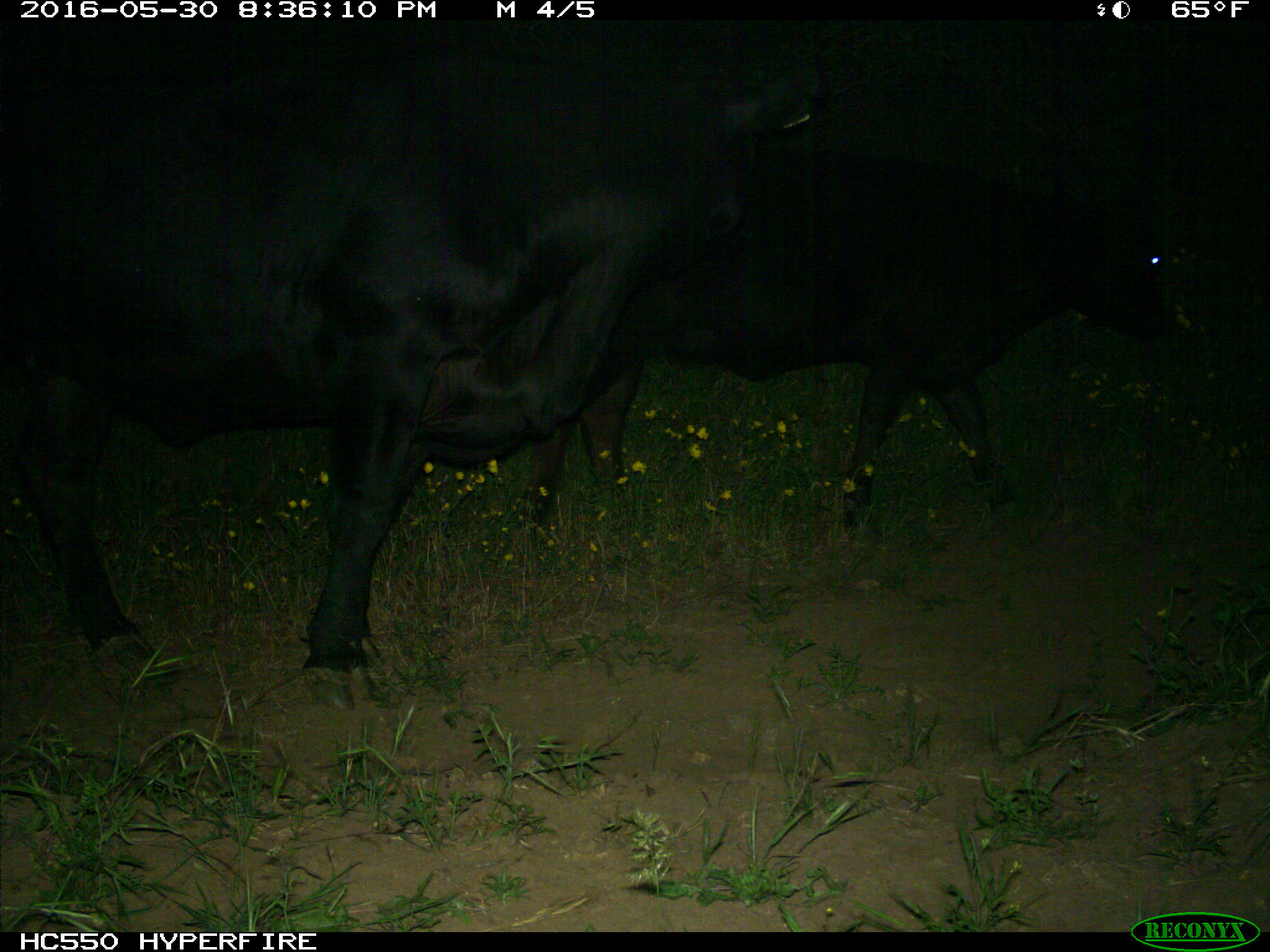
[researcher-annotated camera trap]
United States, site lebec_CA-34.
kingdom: Animalia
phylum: Chordata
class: Mammalia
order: Artiodactyla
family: Bovidae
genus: Bos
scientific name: Bos taurus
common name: domestic cow